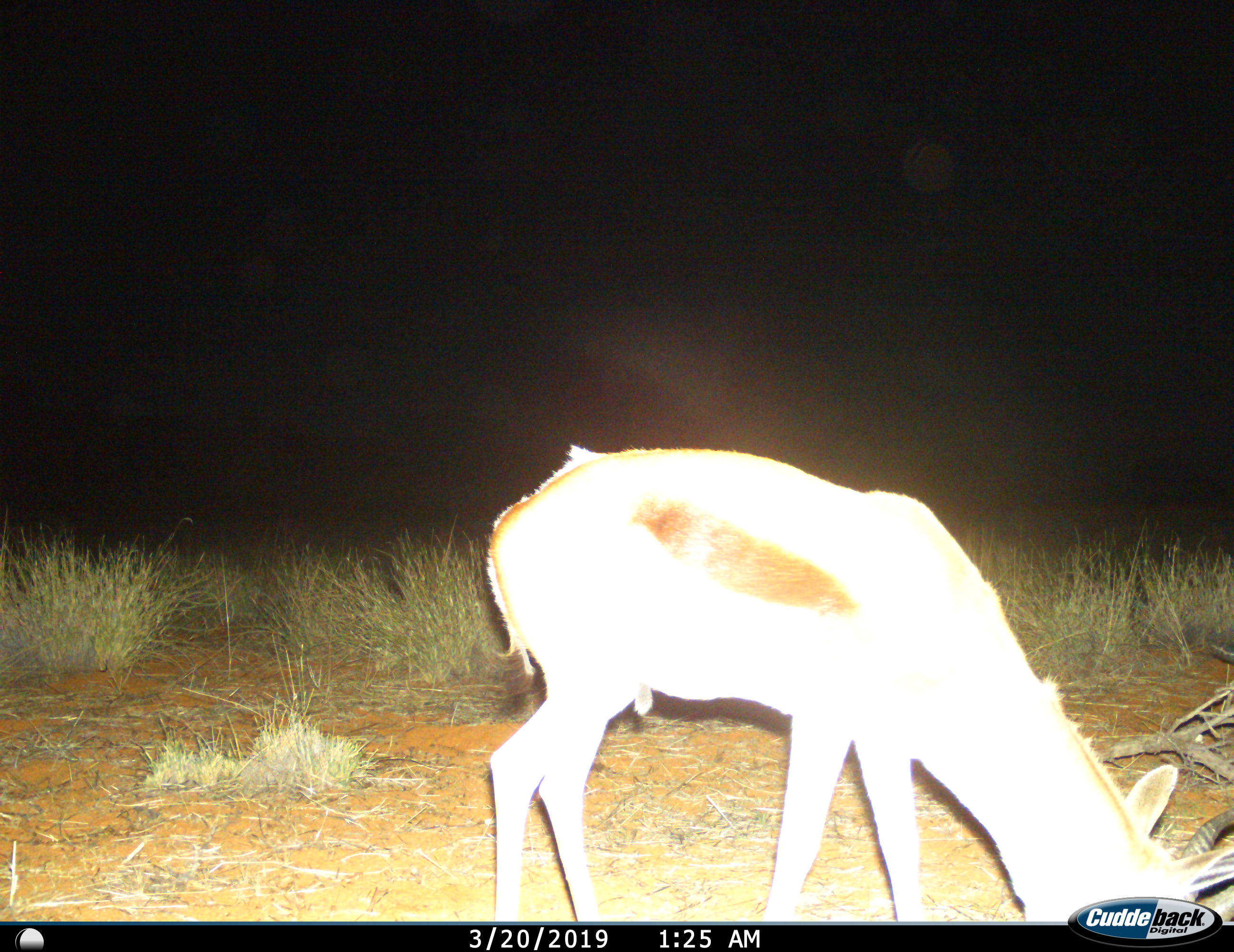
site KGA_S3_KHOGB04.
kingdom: Animalia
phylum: Chordata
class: Mammalia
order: Artiodactyla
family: Bovidae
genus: Antidorcas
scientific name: Antidorcas marsupialis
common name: springbok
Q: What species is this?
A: Springbok (Antidorcas marsupialis).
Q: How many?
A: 1.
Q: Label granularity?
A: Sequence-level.